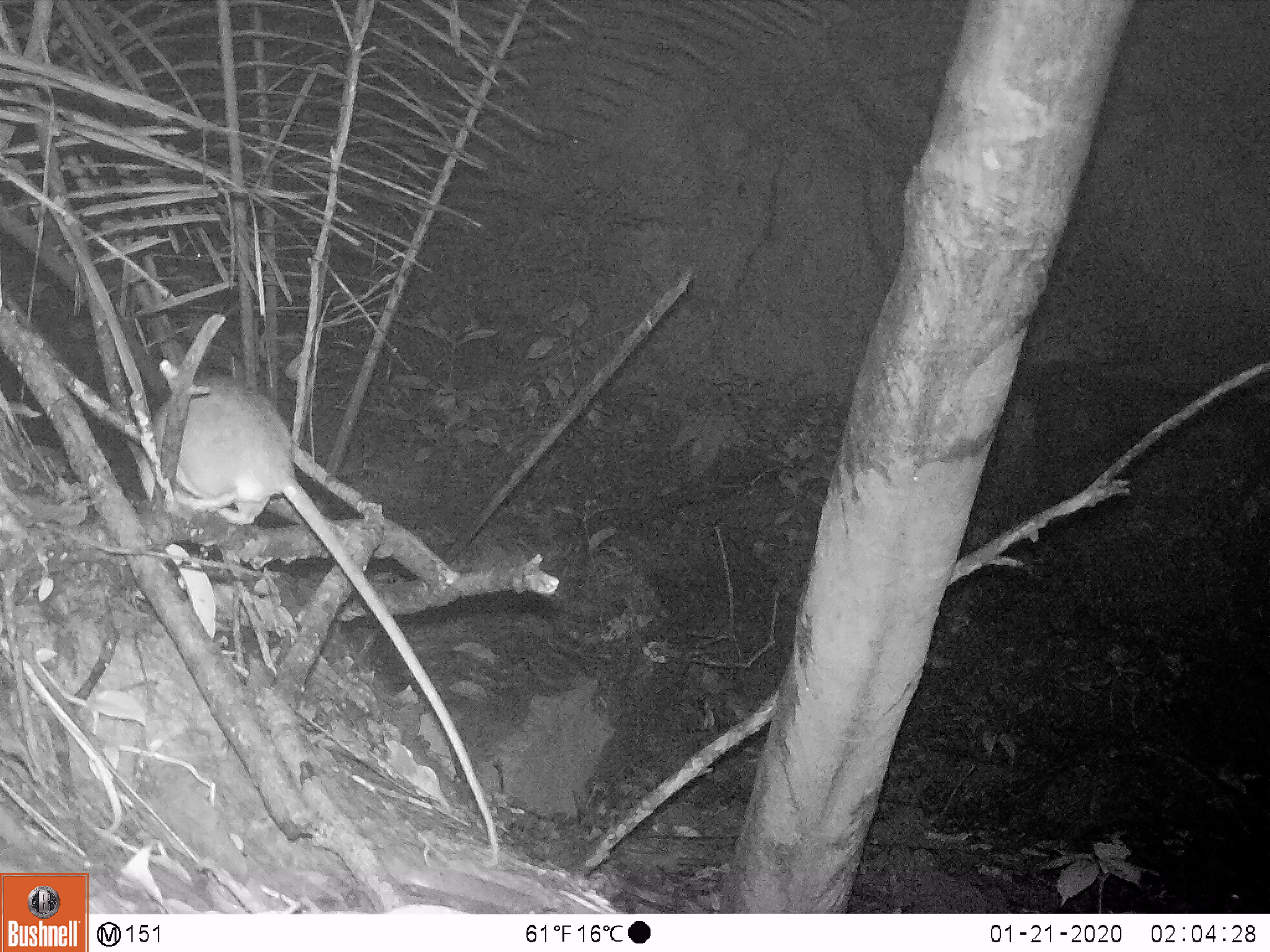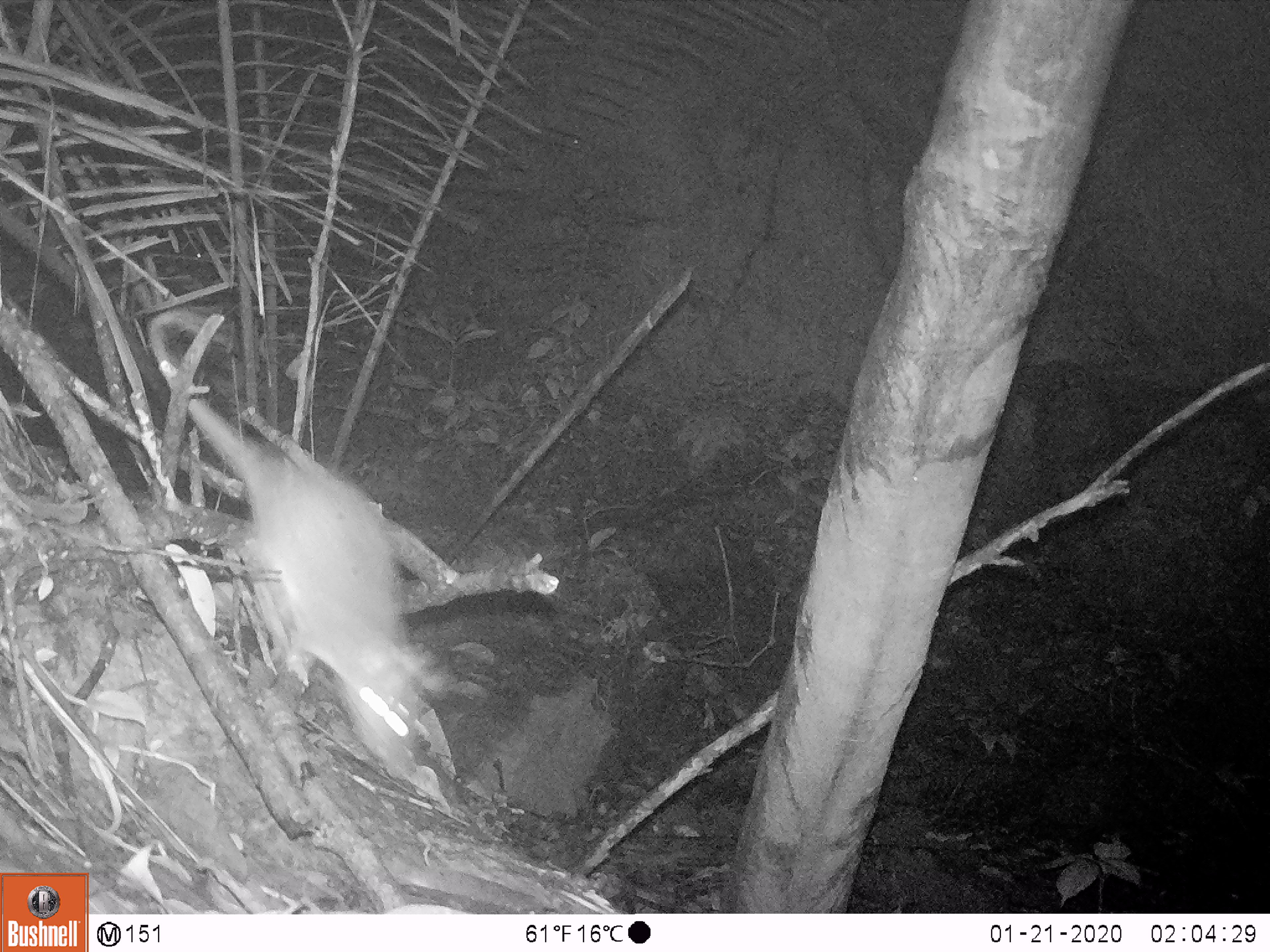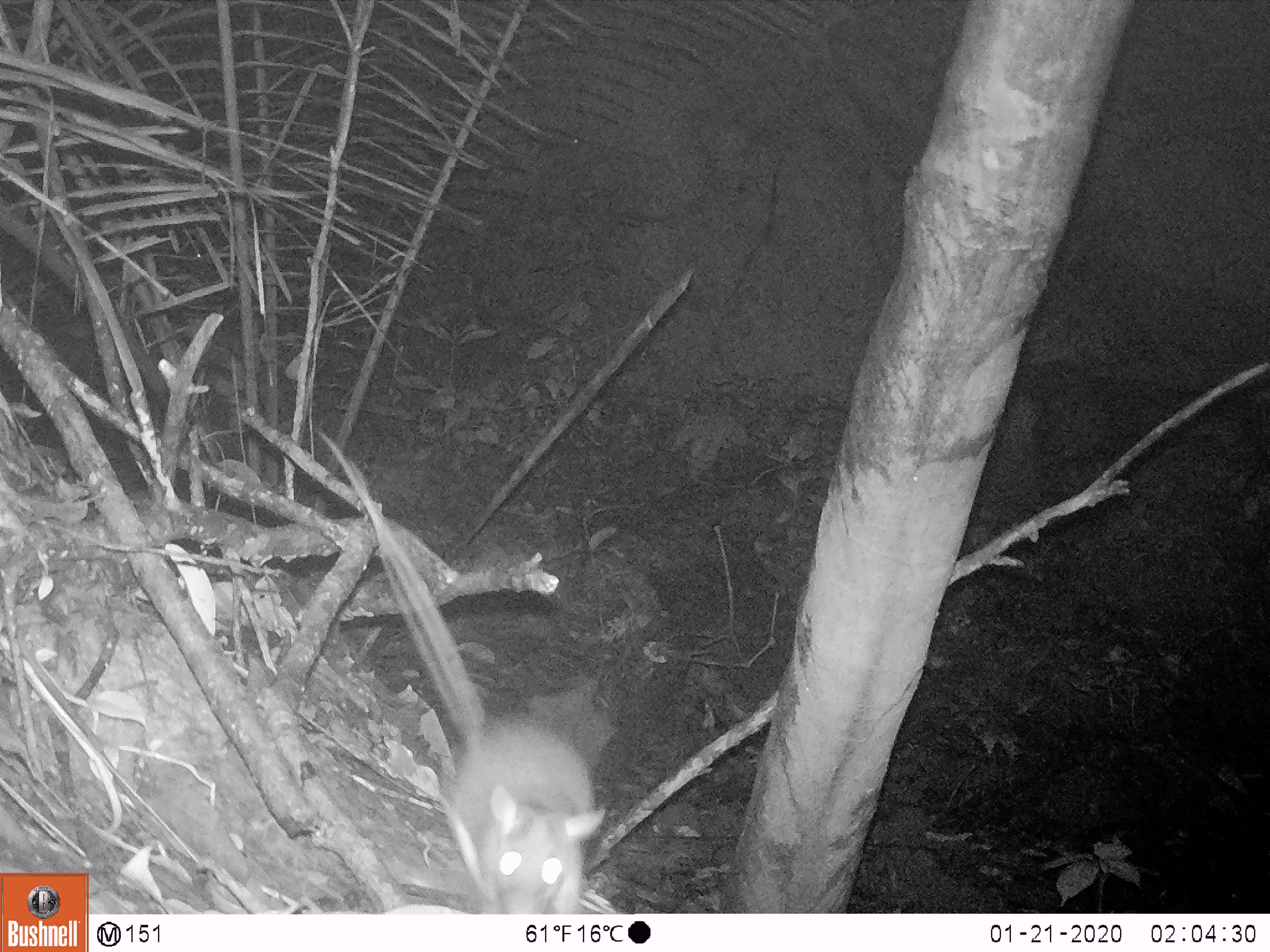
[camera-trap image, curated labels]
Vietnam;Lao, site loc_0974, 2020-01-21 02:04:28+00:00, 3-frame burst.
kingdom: Animalia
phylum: Chordata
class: Mammalia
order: Rodentia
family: Muridae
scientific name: Muridae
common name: old-world mice and rats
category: unidentified murid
Unidentified murid (old-world mice and rats) (Muridae). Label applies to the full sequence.